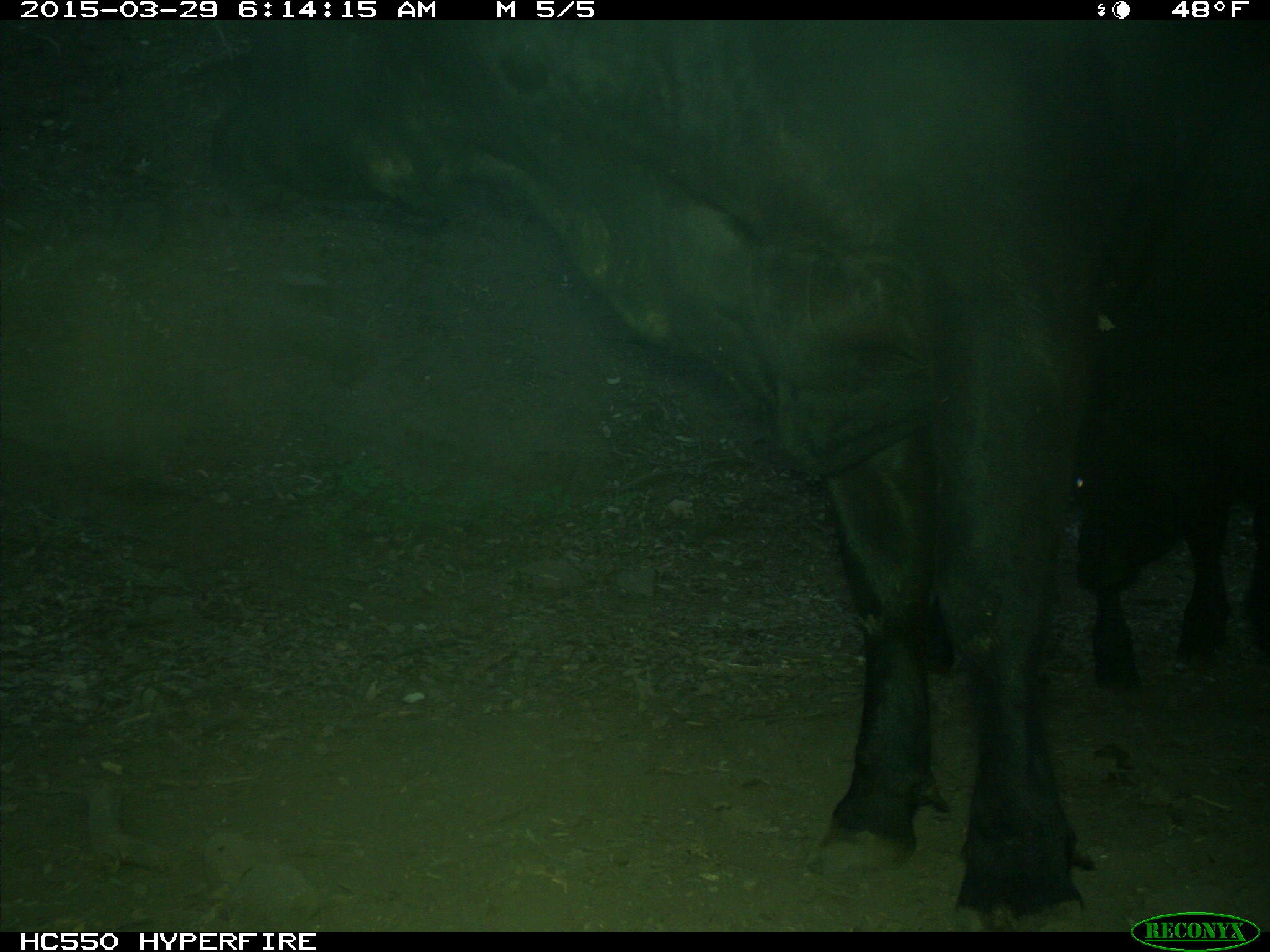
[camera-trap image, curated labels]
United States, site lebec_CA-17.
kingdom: Animalia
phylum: Chordata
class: Mammalia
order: Artiodactyla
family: Bovidae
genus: Bos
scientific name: Bos taurus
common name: domestic cow